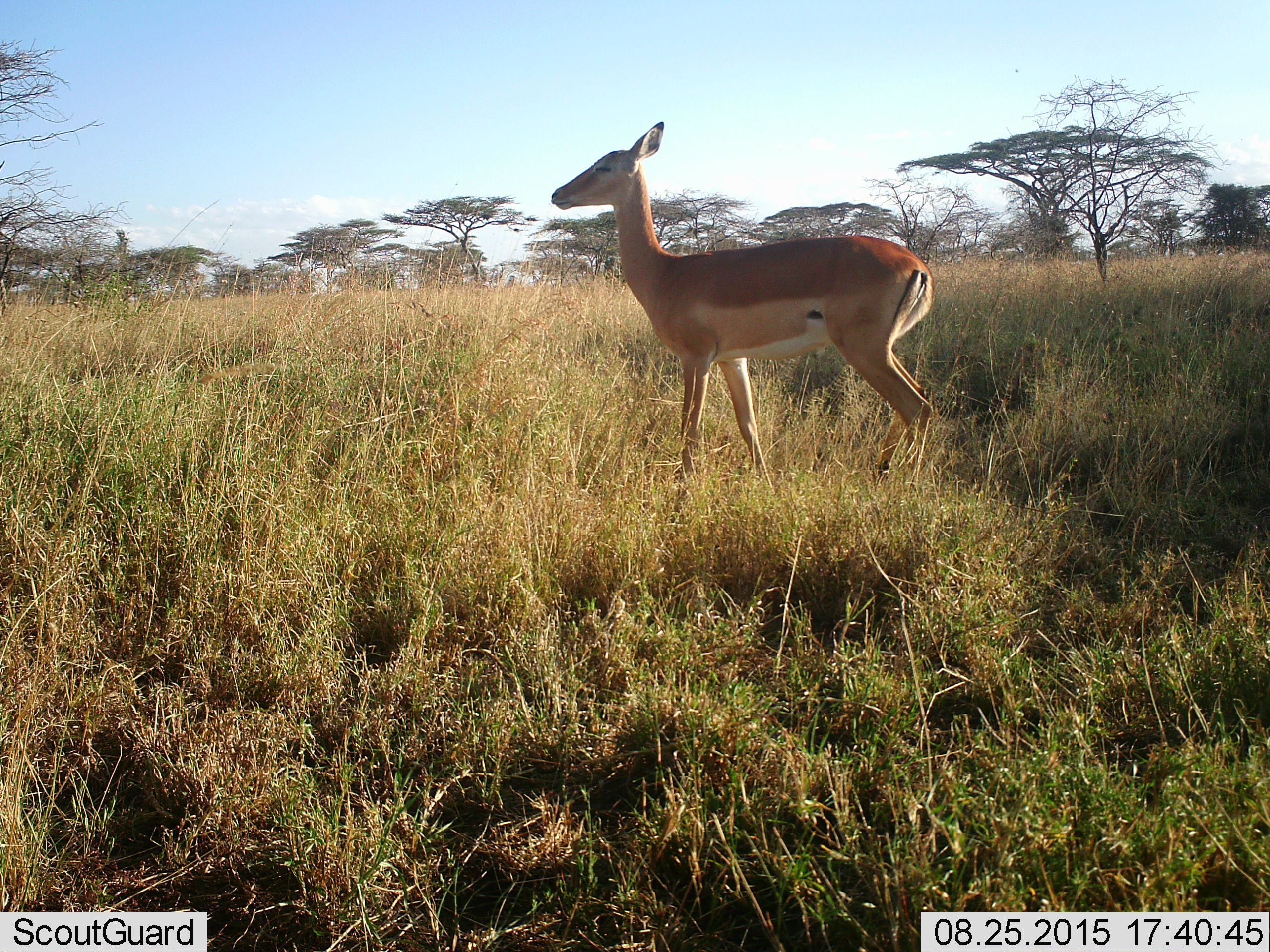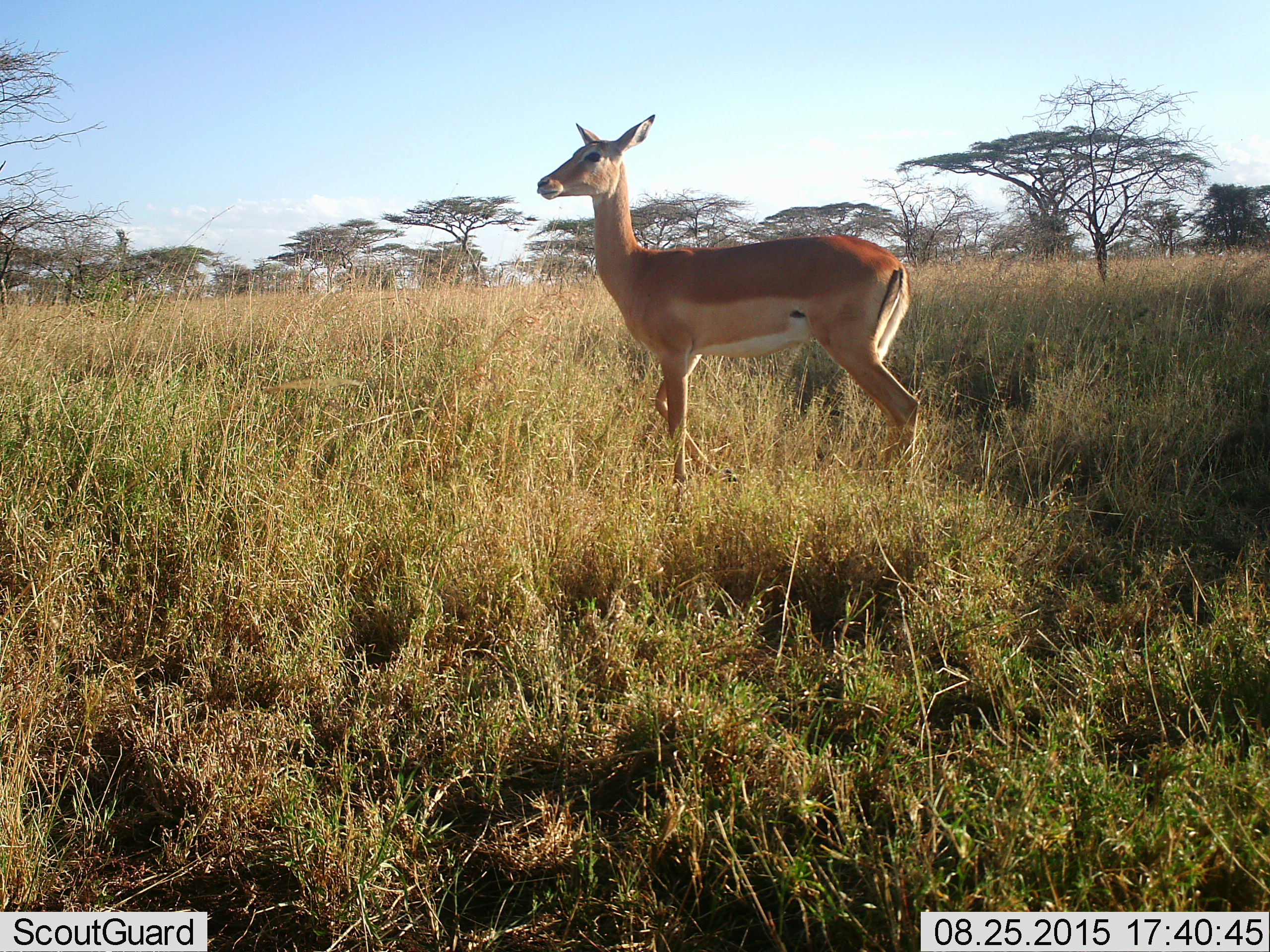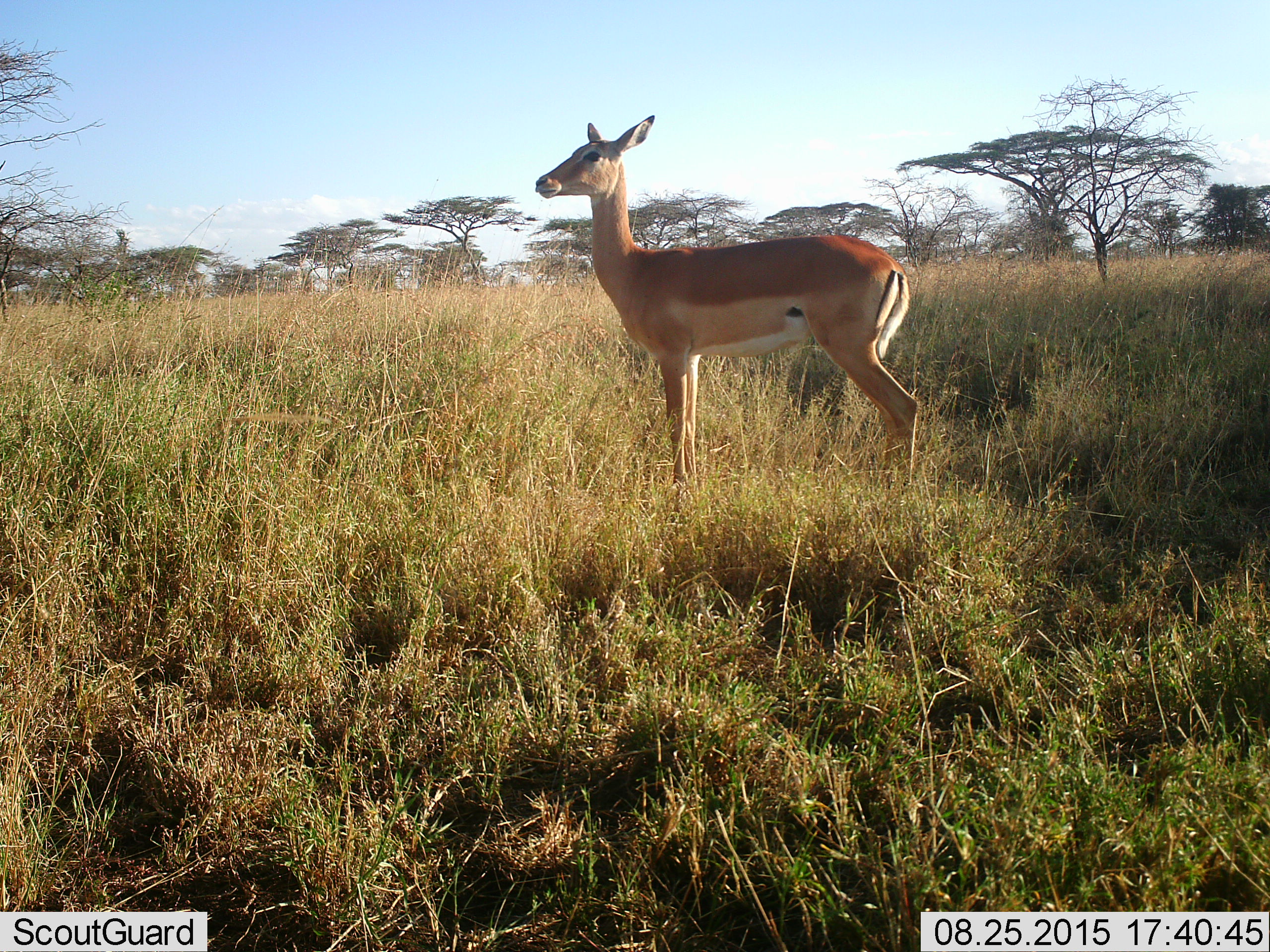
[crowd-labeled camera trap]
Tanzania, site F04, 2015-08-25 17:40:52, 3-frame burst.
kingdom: Animalia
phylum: Chordata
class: Mammalia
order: Artiodactyla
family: Bovidae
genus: Aepyceros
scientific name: Aepyceros melampus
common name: impala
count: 1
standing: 88%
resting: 0%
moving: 12%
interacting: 0%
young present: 0%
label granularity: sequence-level